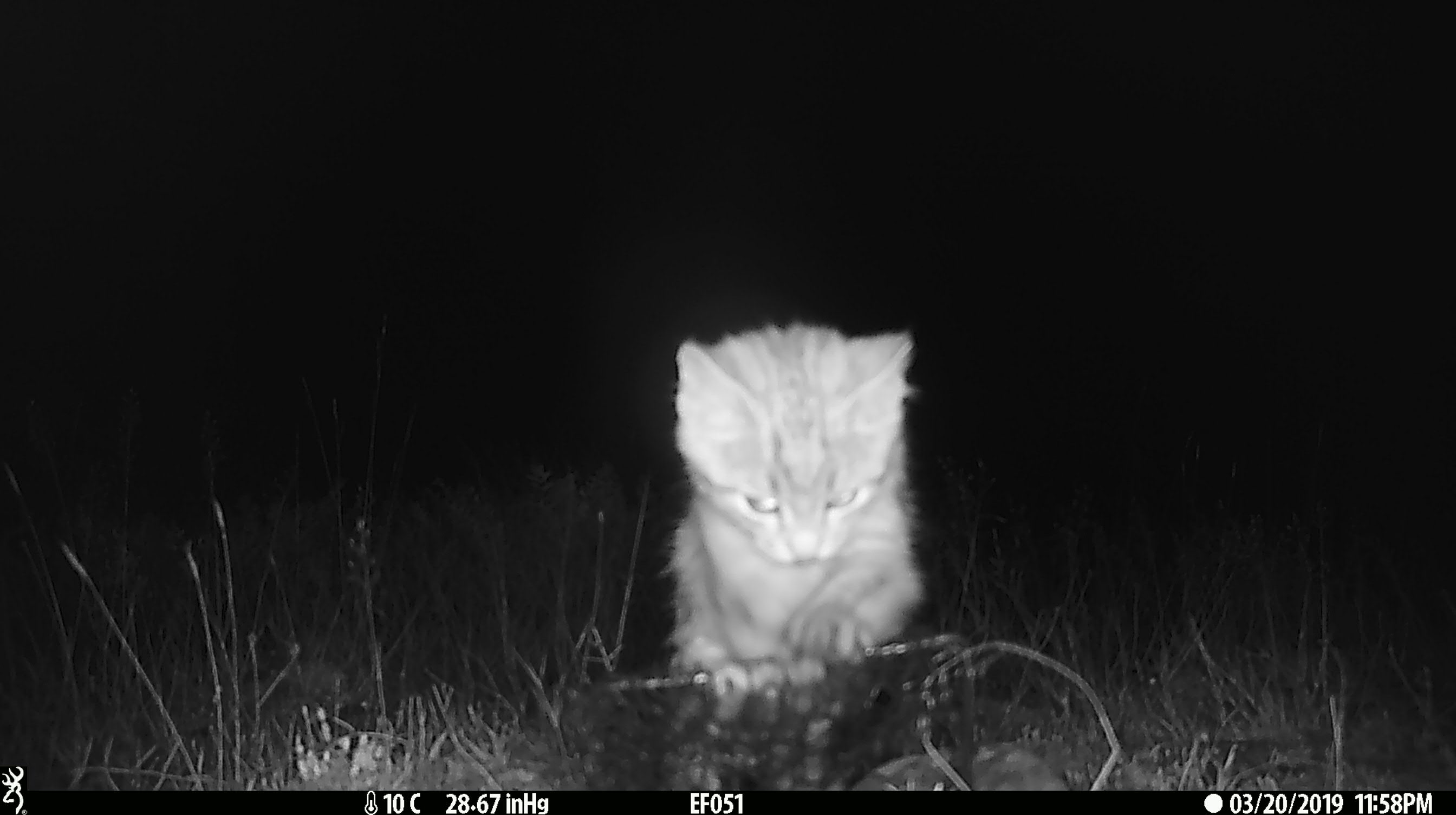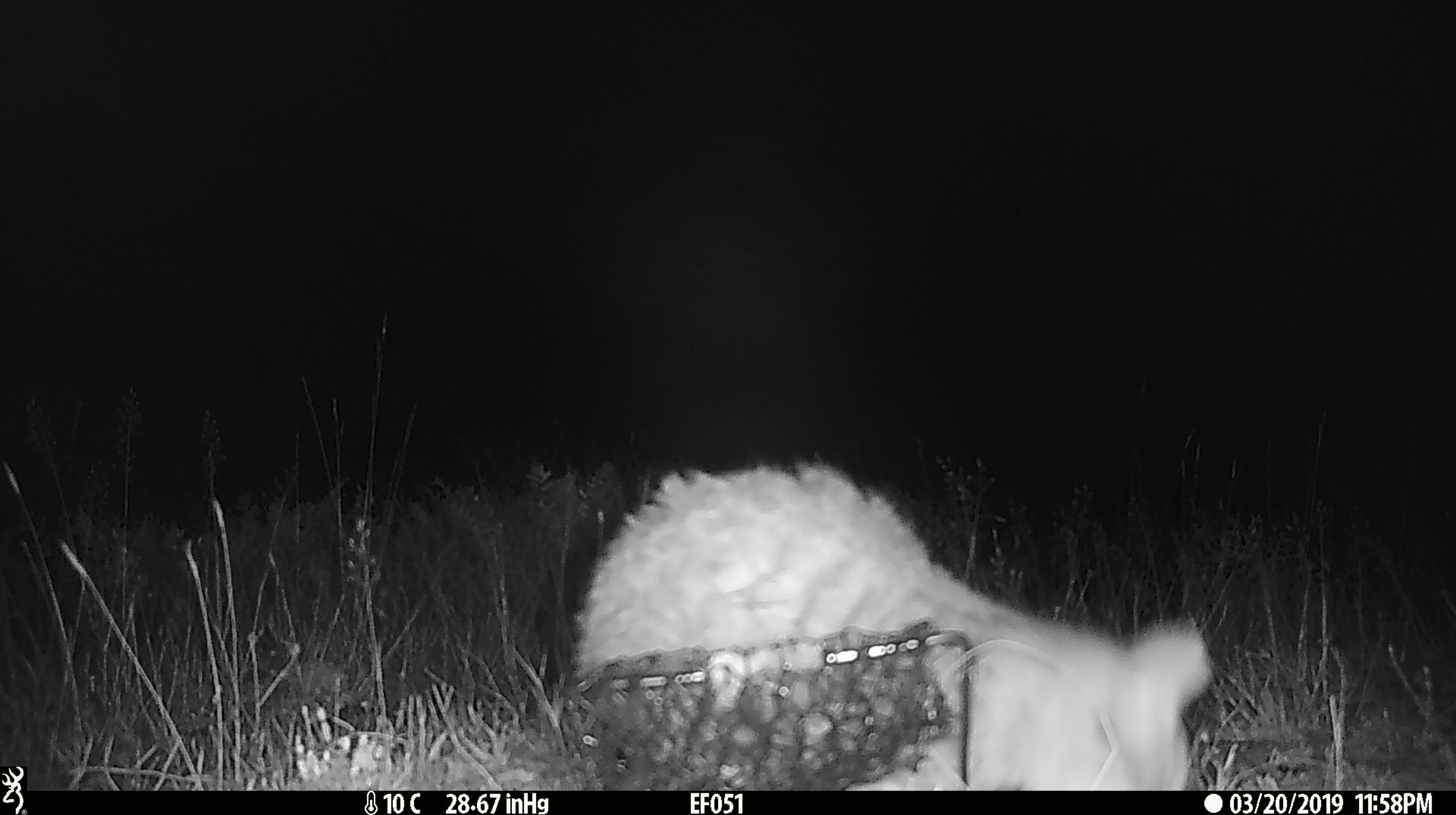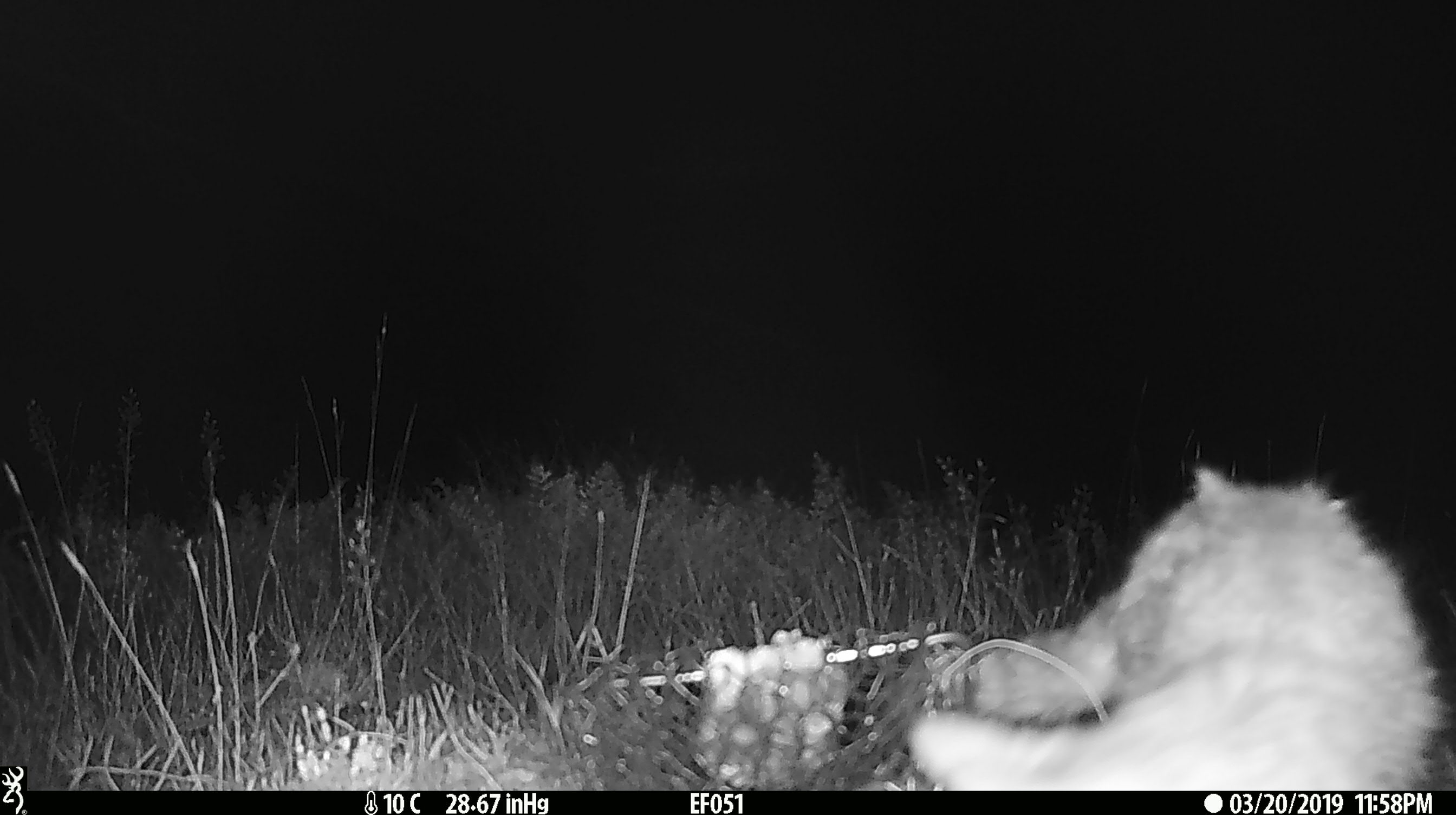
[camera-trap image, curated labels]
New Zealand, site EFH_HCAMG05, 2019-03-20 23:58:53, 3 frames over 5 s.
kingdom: Animalia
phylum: Chordata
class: Mammalia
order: Carnivora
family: Felidae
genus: Felis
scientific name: Felis catus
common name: domestic cat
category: cat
Cat (domestic cat) (Felis catus).